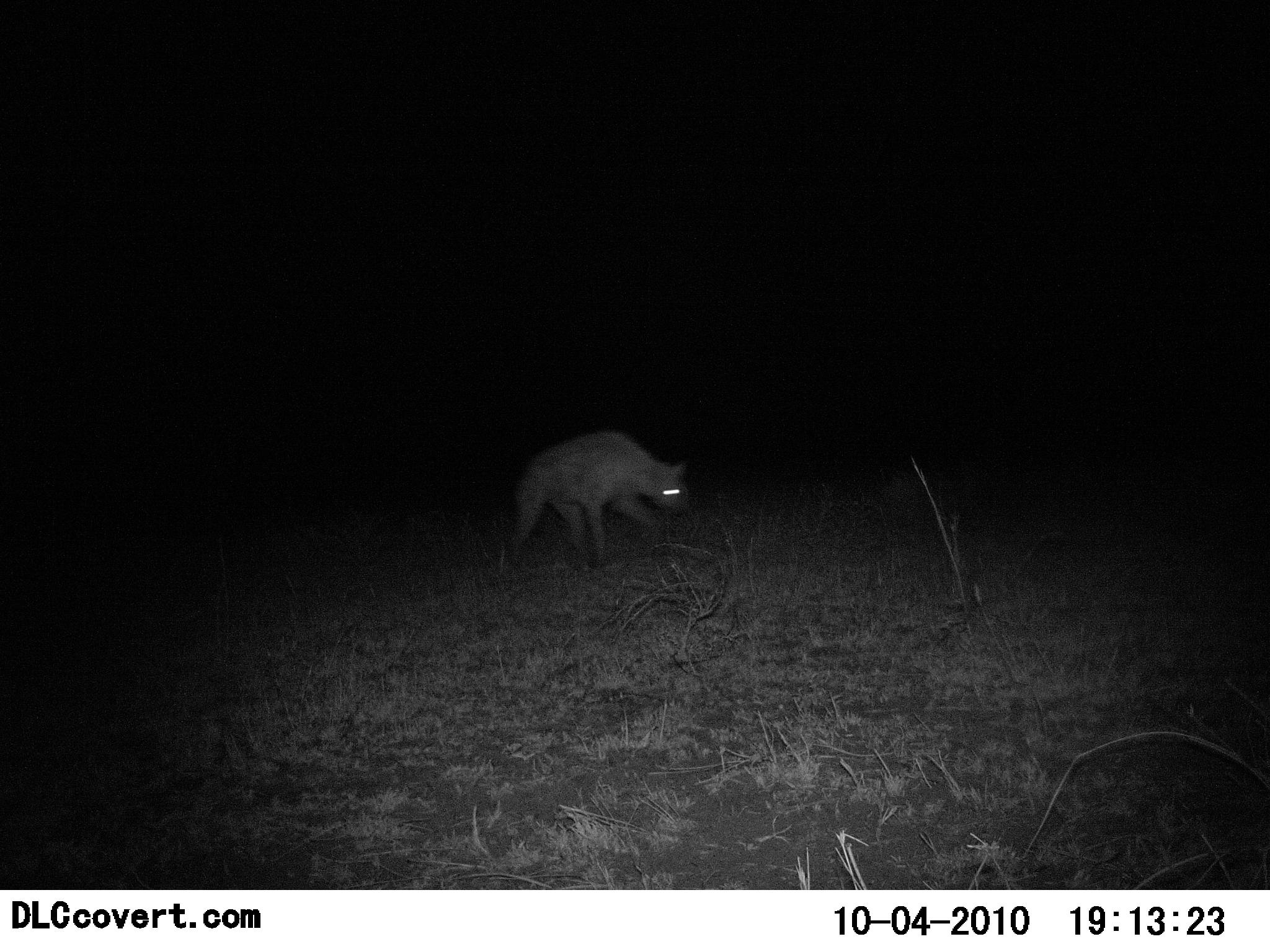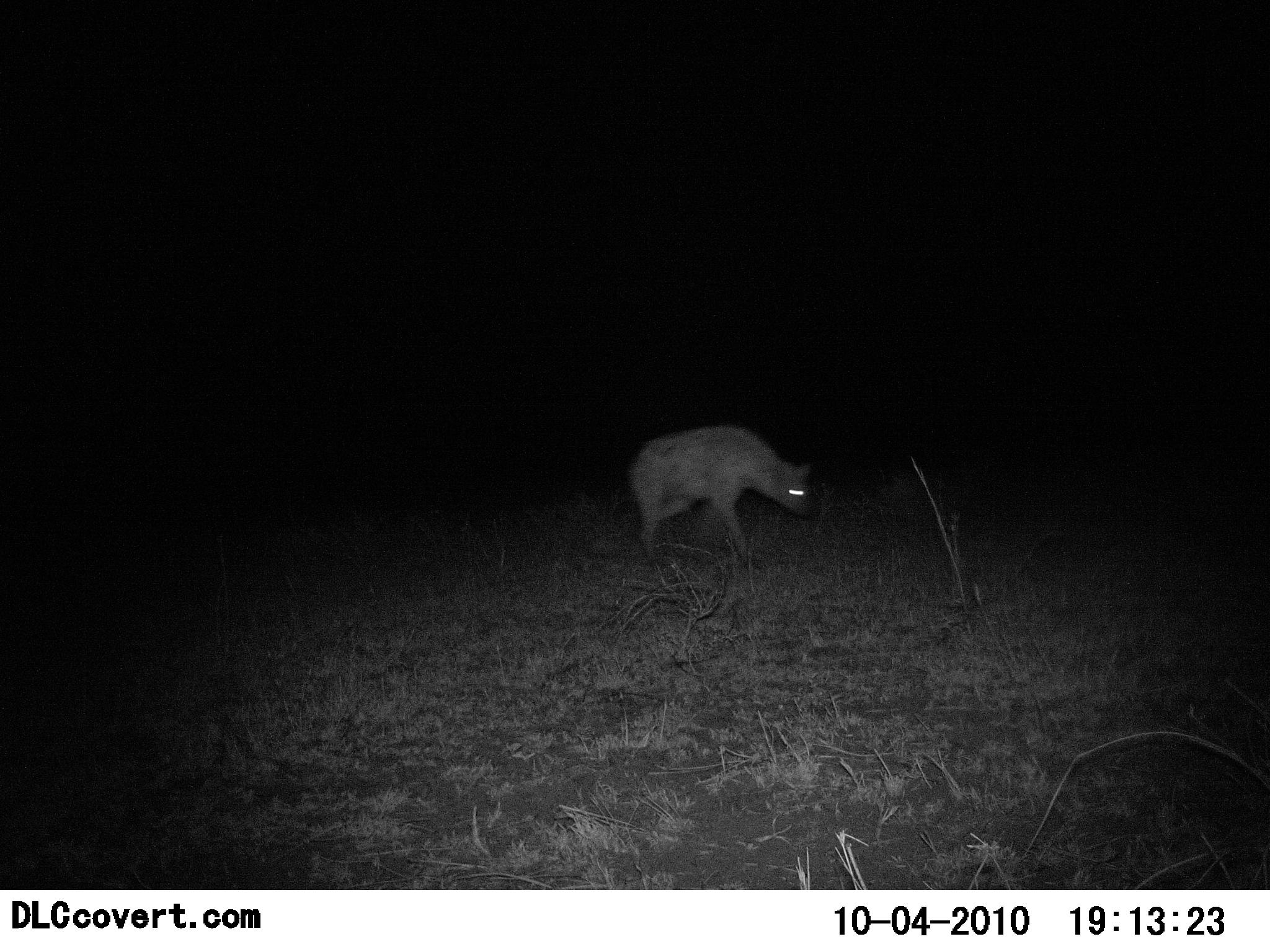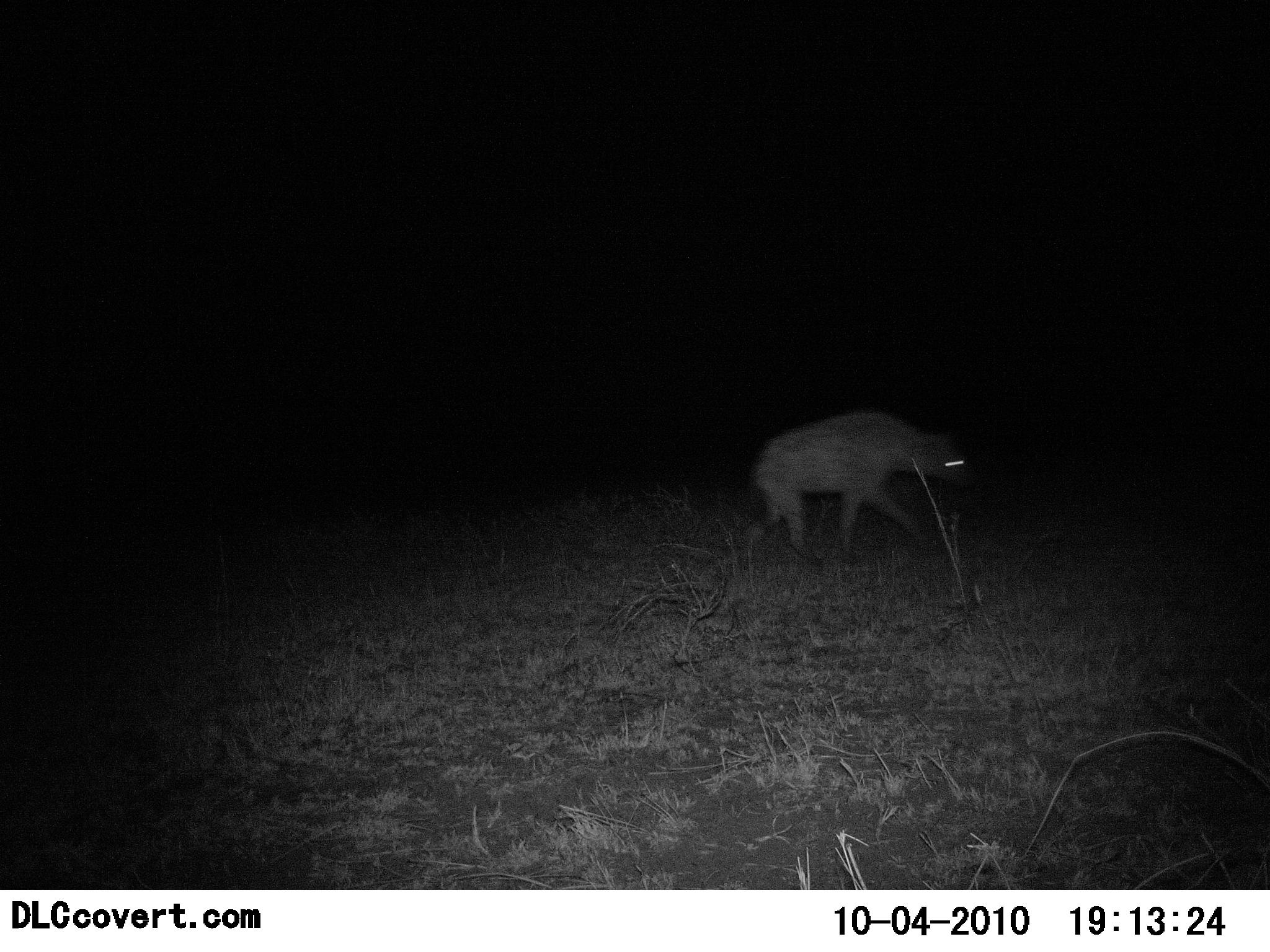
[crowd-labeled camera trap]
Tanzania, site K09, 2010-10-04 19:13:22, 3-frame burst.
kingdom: Animalia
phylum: Chordata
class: Mammalia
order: Carnivora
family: Hyaenidae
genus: Crocuta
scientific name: Crocuta crocuta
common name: spotted hyena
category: hyenaspotted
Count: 1.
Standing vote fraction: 0%.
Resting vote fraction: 0%.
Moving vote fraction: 100%.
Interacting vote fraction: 0%.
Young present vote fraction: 0%.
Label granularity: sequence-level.